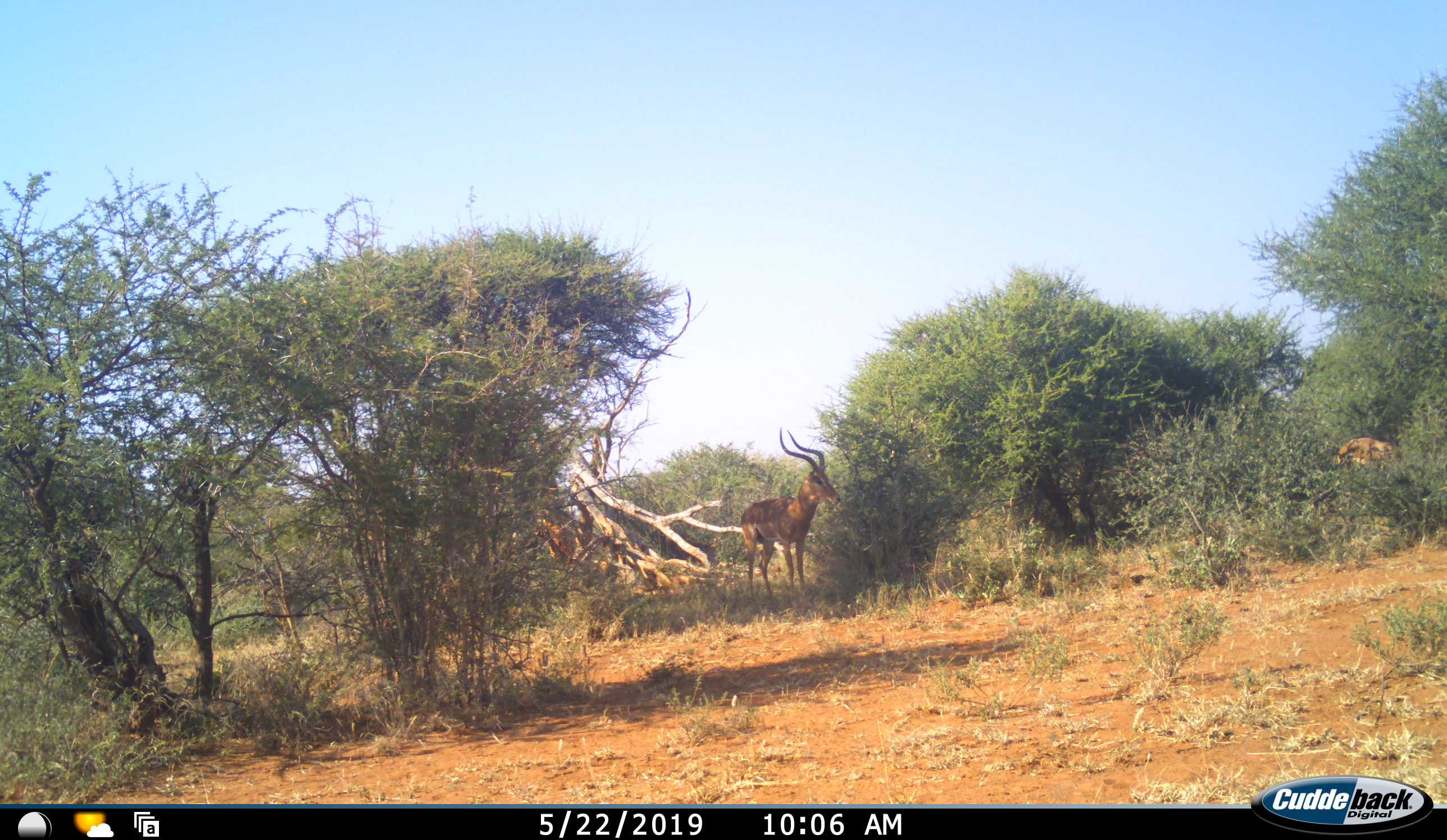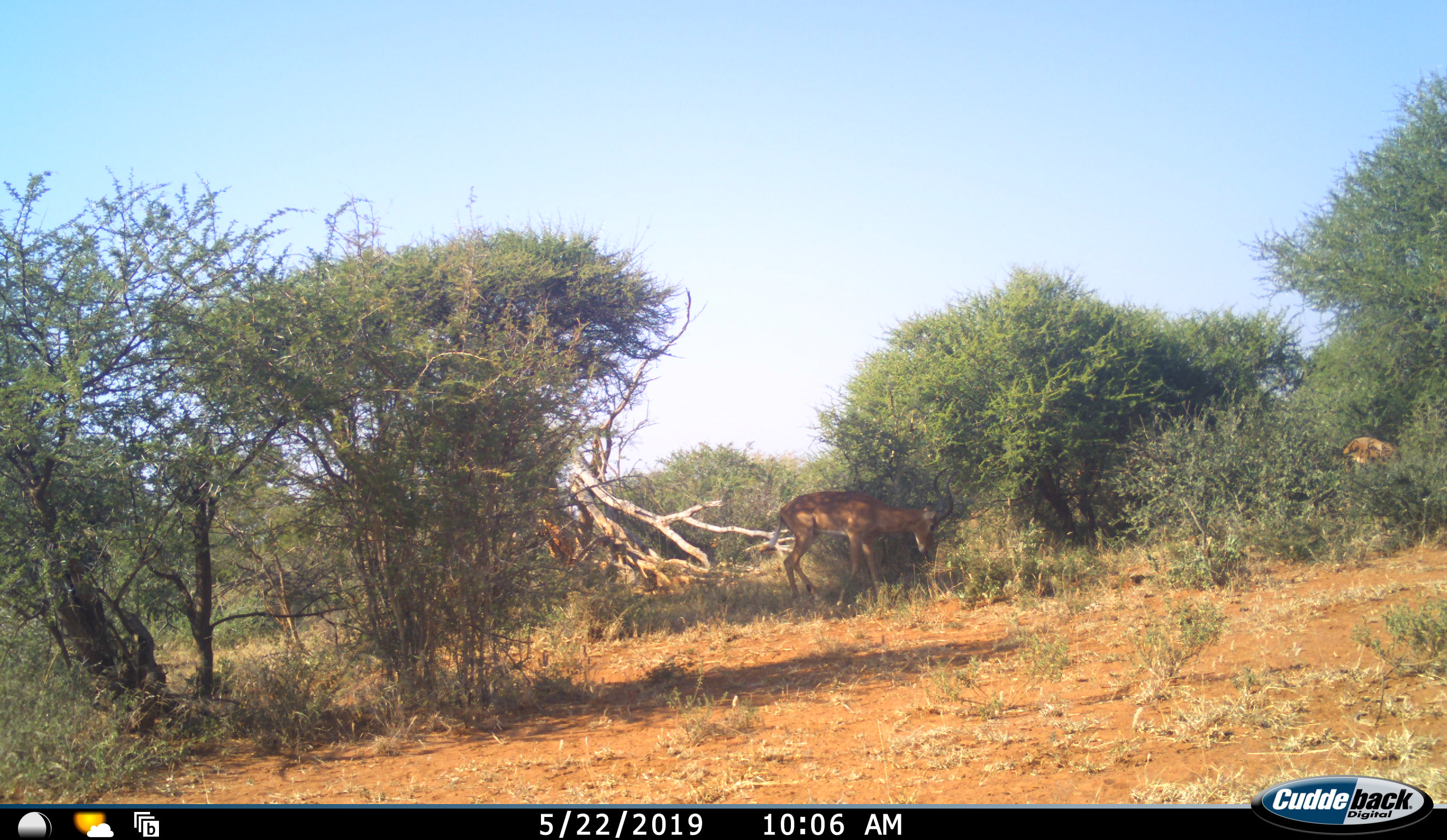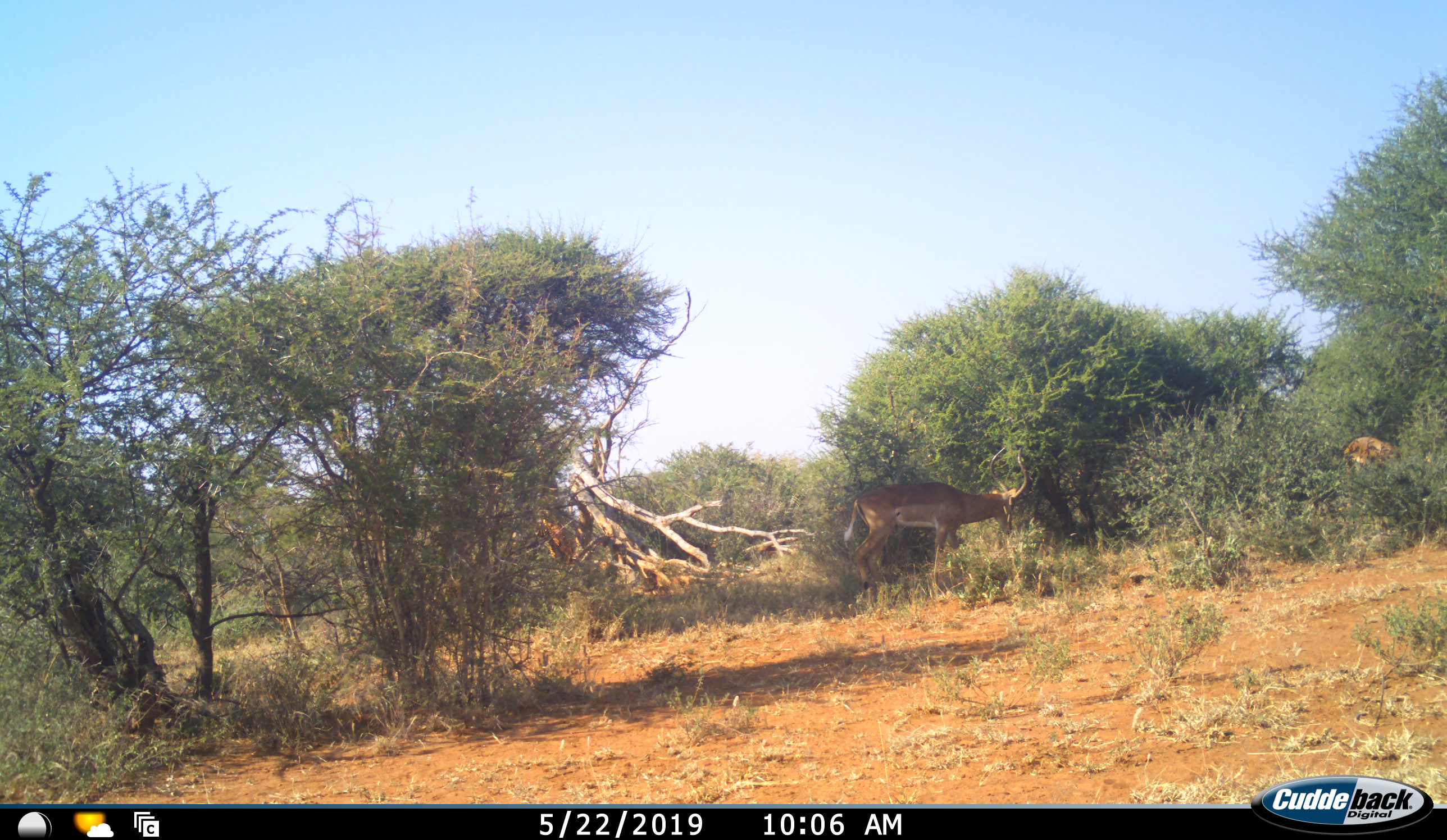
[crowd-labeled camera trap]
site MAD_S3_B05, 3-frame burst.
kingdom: Animalia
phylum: Chordata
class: Mammalia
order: Artiodactyla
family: Bovidae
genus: Aepyceros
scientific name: Aepyceros melampus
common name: impala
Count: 2.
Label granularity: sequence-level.